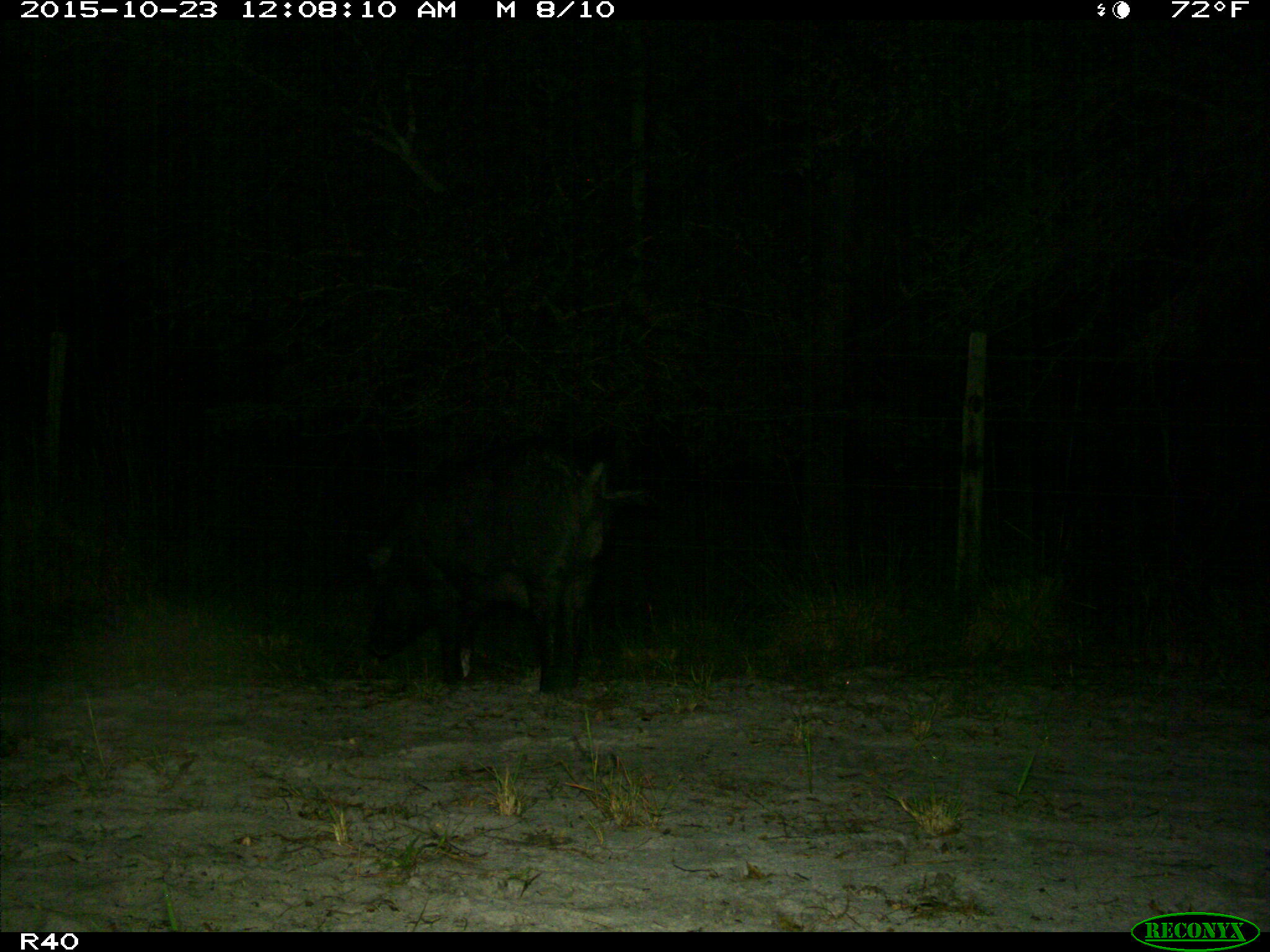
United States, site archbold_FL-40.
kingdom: Animalia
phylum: Chordata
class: Mammalia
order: Artiodactyla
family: Suidae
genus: Sus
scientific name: Sus scrofa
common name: wild boar